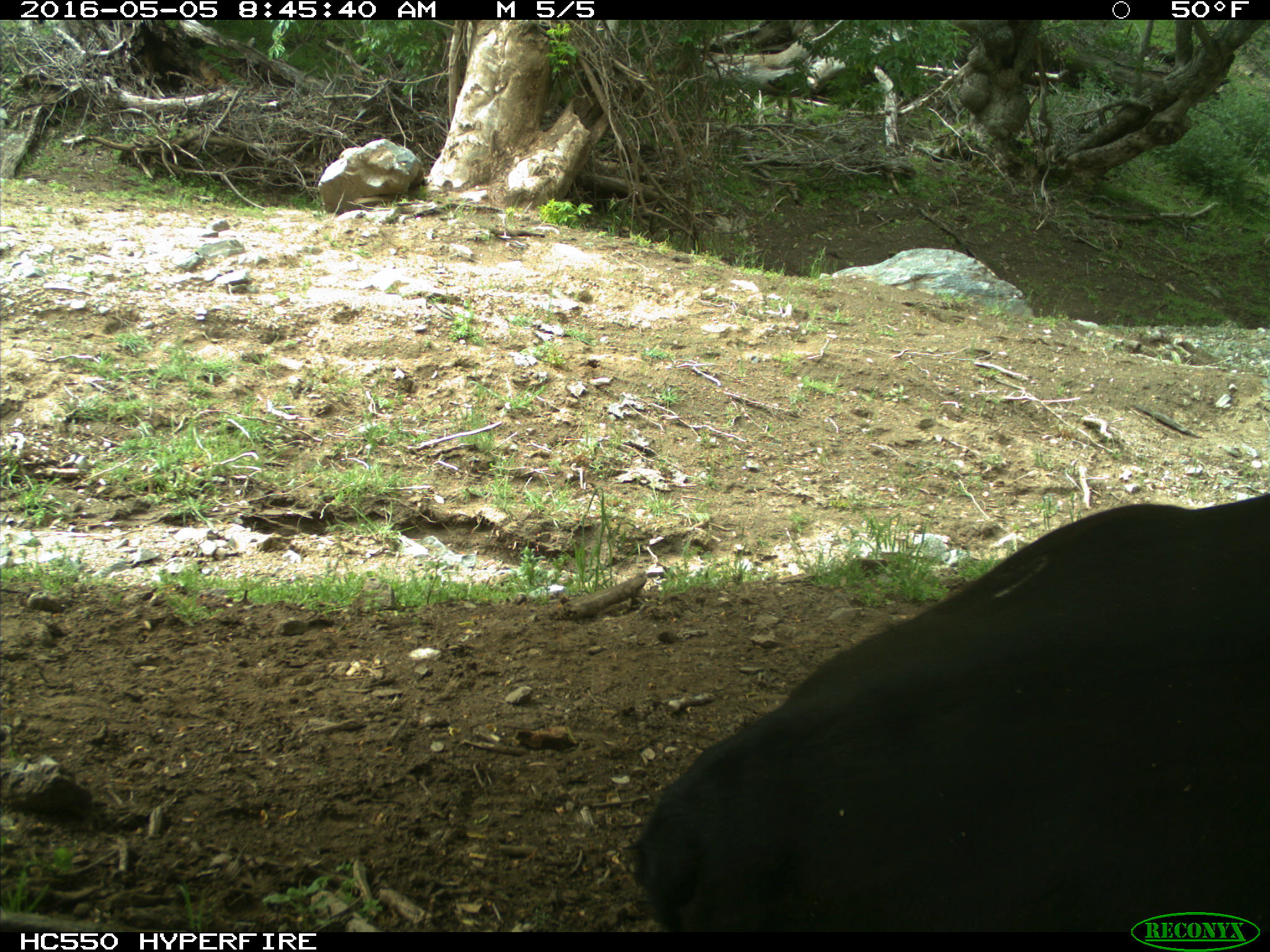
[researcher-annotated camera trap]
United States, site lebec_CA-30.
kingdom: Animalia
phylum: Chordata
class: Mammalia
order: Artiodactyla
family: Bovidae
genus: Bos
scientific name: Bos taurus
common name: domestic cow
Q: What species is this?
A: Bos taurus (domestic cow).